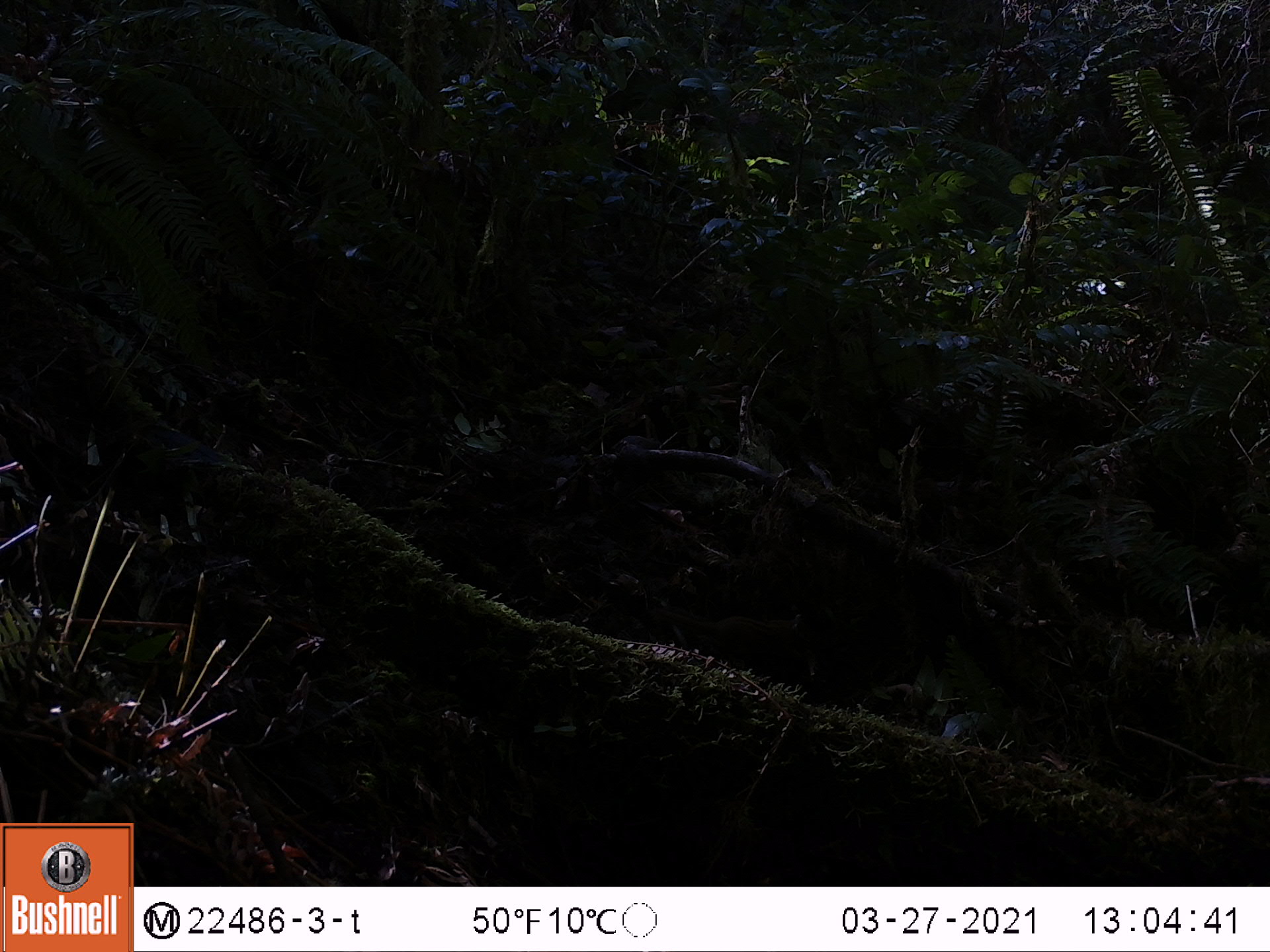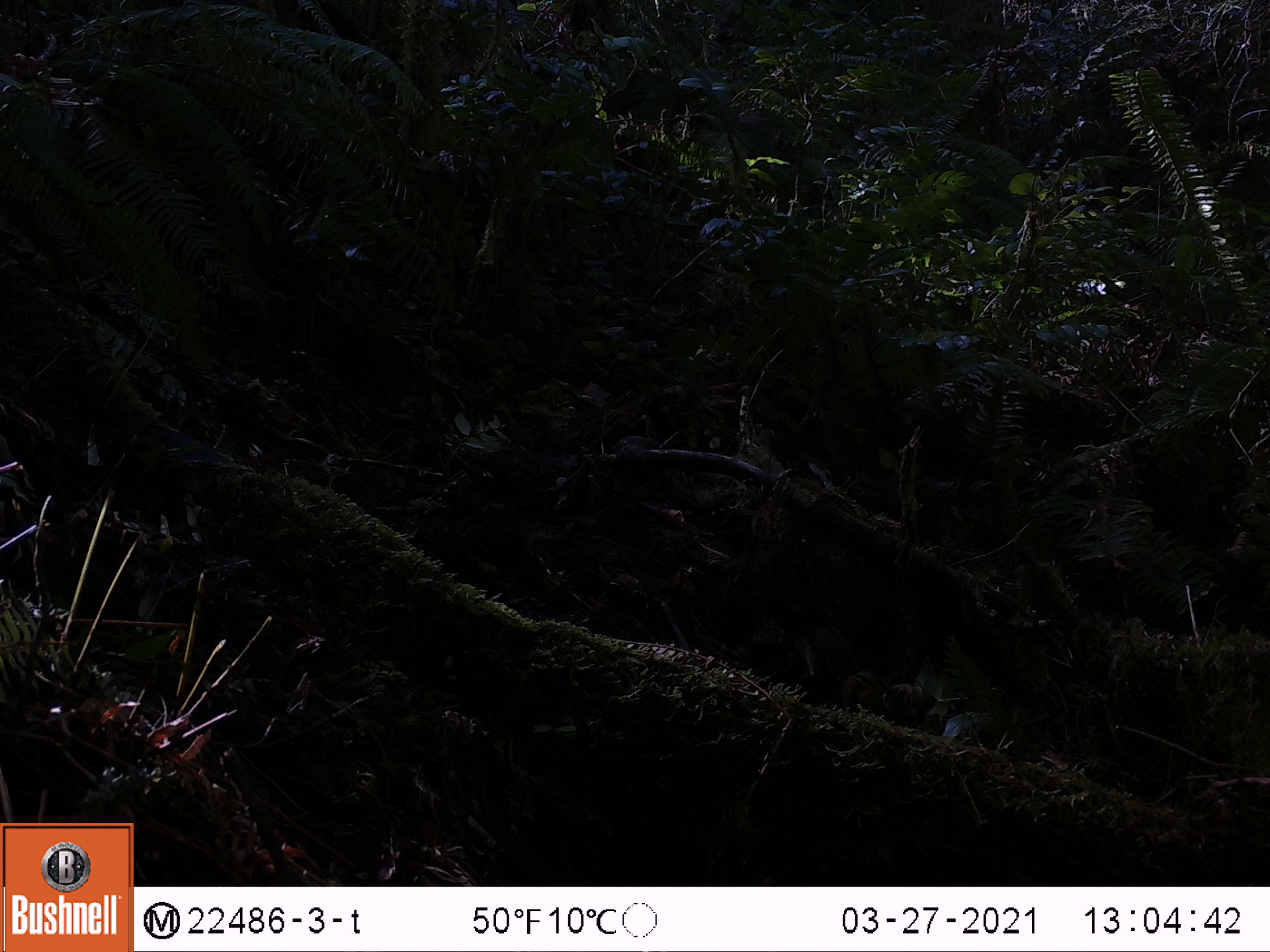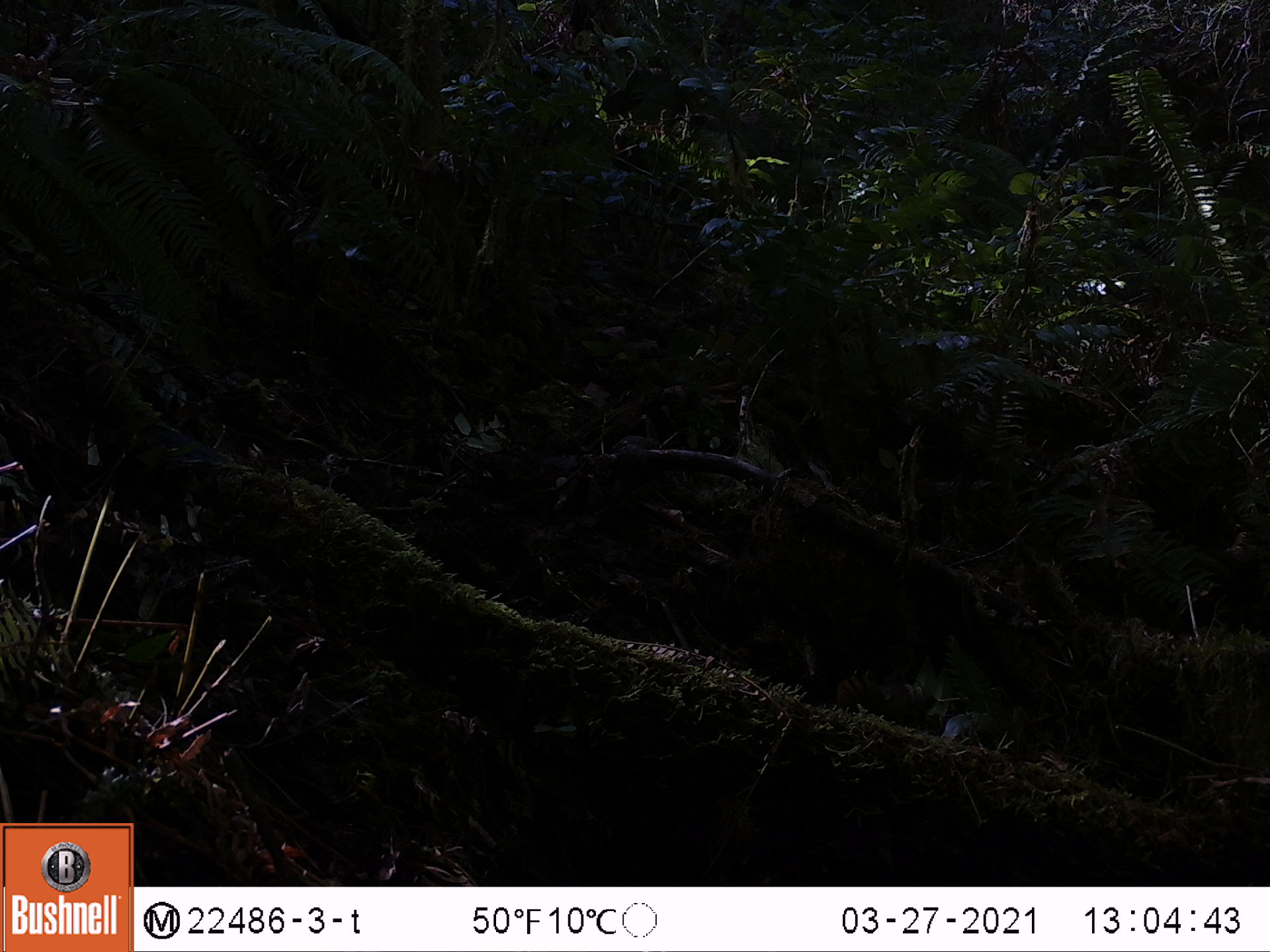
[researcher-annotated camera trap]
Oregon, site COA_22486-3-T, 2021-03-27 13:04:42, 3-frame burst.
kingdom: Animalia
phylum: Chordata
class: Mammalia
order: Rodentia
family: Sciuridae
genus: Neotamias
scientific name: Neotamias townsendii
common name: townsend's chipmunk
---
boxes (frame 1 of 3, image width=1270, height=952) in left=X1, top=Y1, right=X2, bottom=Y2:
townsend's chipmunk: left=635, top=607, right=828, bottom=670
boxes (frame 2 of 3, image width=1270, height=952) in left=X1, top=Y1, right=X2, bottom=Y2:
townsend's chipmunk: left=798, top=614, right=926, bottom=733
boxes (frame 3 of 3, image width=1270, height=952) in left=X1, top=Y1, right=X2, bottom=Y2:
townsend's chipmunk: left=833, top=666, right=910, bottom=722